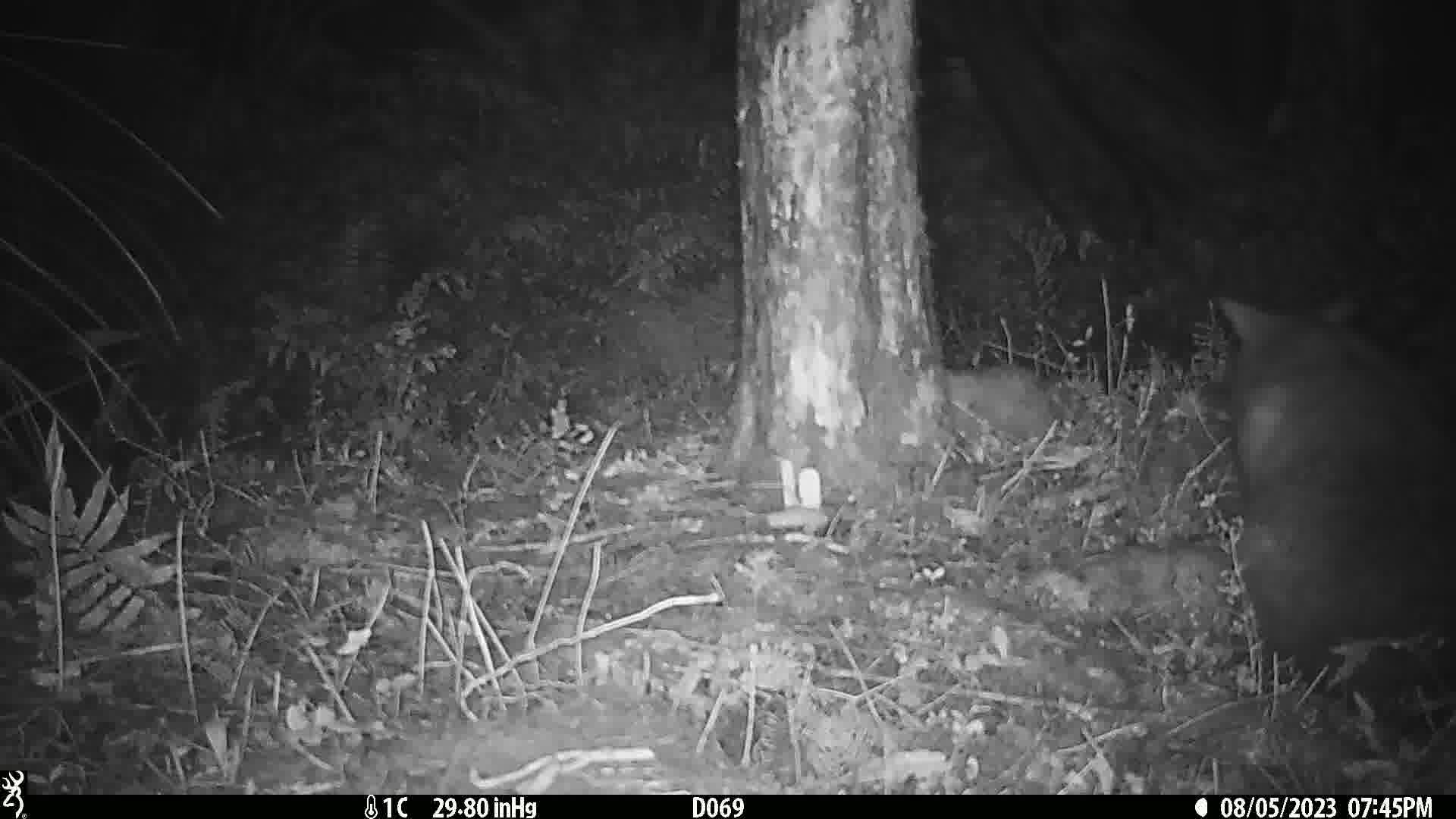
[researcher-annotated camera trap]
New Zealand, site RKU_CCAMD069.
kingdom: Animalia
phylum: Chordata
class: Mammalia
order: Diprotodontia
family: Phalangeridae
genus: Trichosurus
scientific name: Trichosurus vulpecula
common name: common brushtail possum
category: possum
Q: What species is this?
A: Possum (common brushtail possum) (Trichosurus vulpecula).